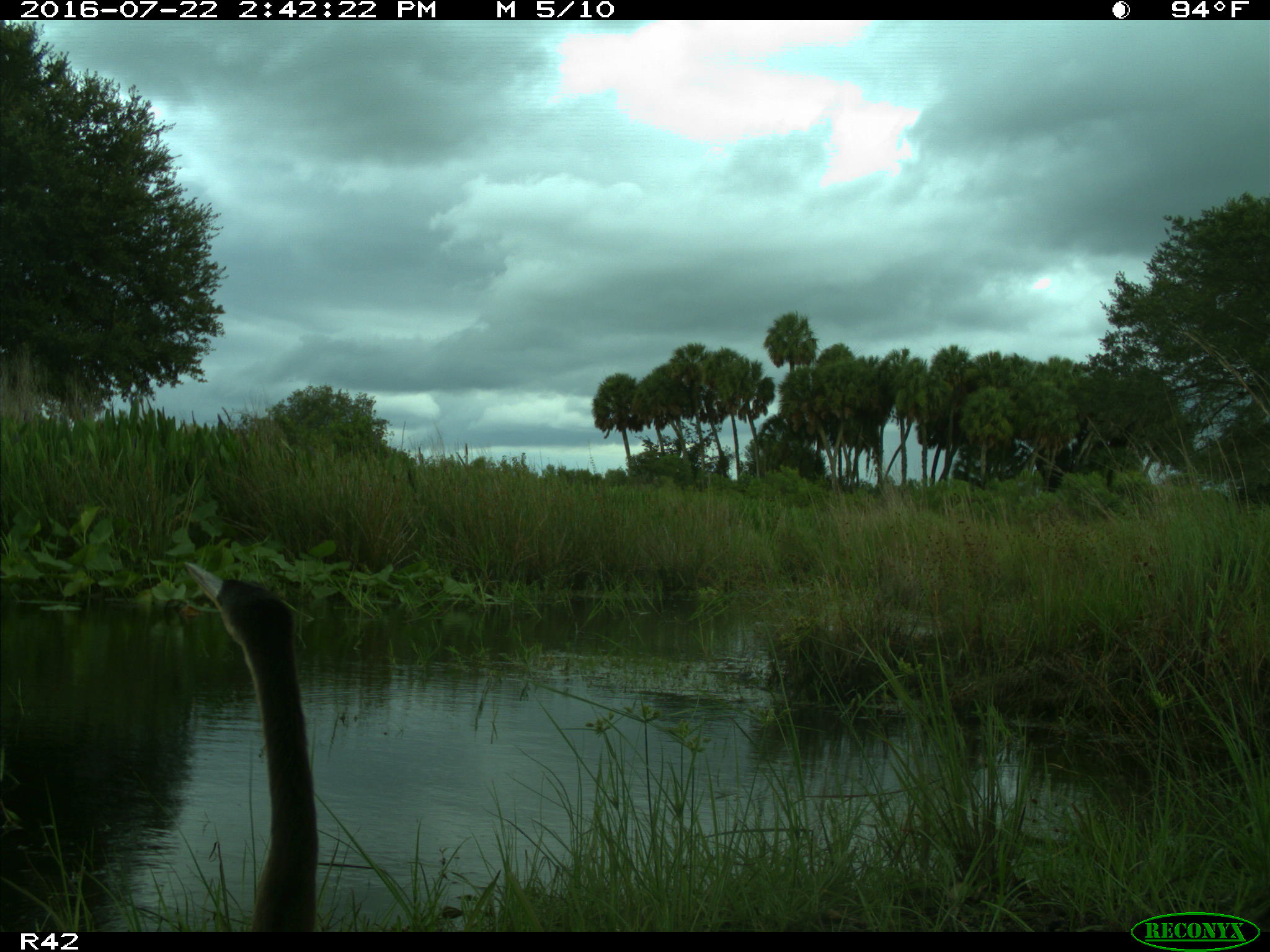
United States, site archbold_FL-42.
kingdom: Animalia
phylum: Chordata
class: Aves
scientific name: Aves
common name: birds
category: unidentified bird